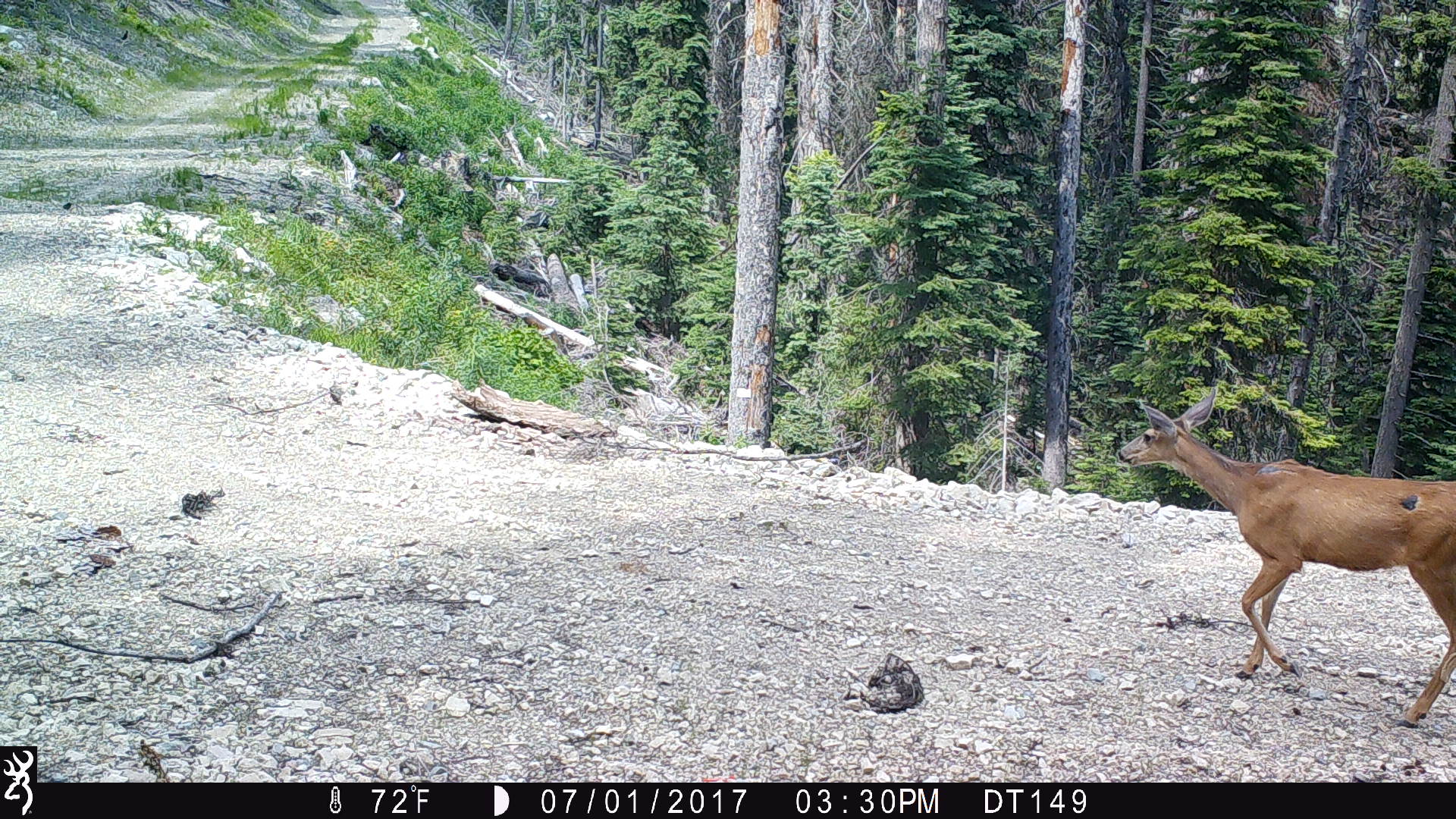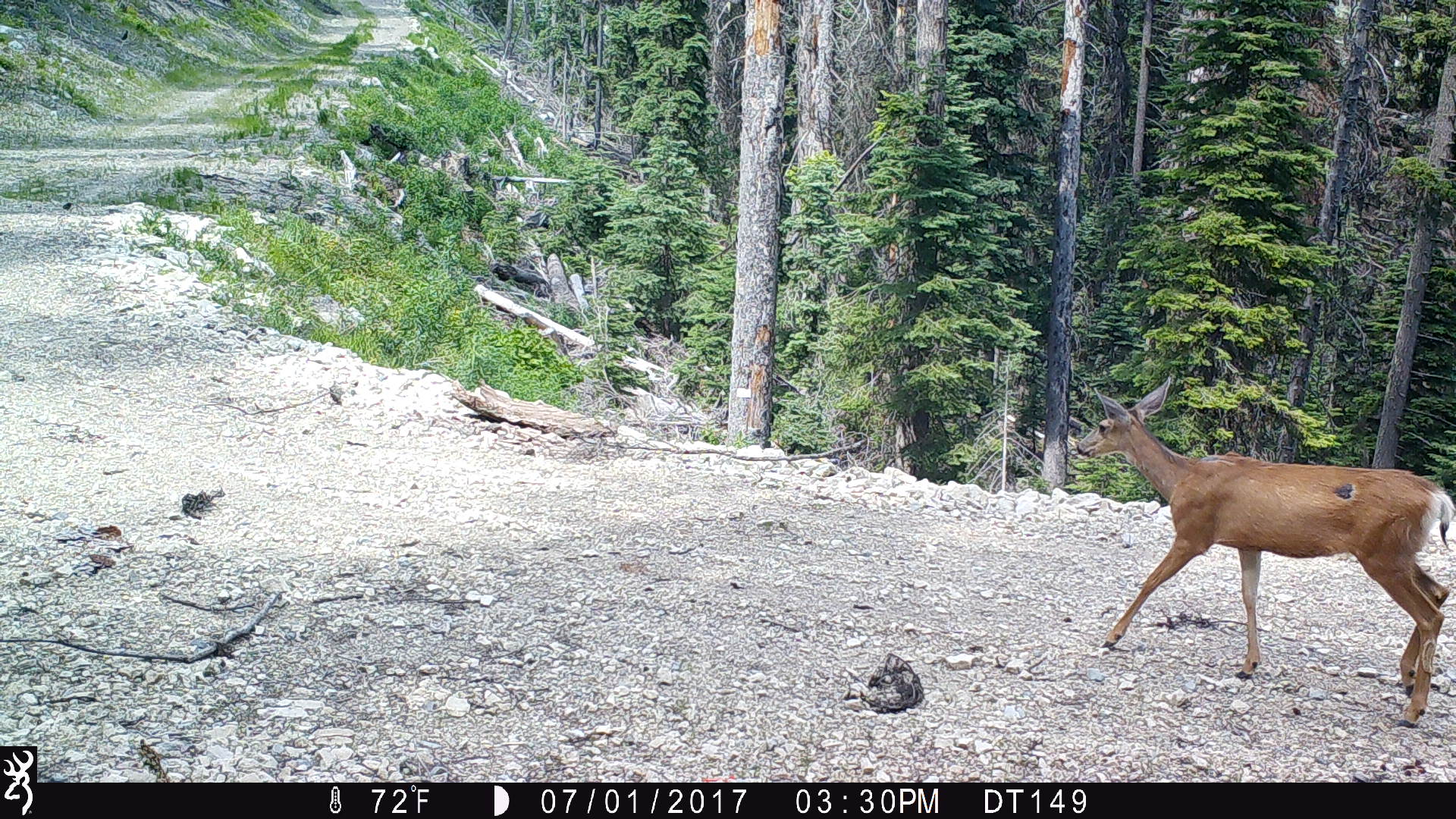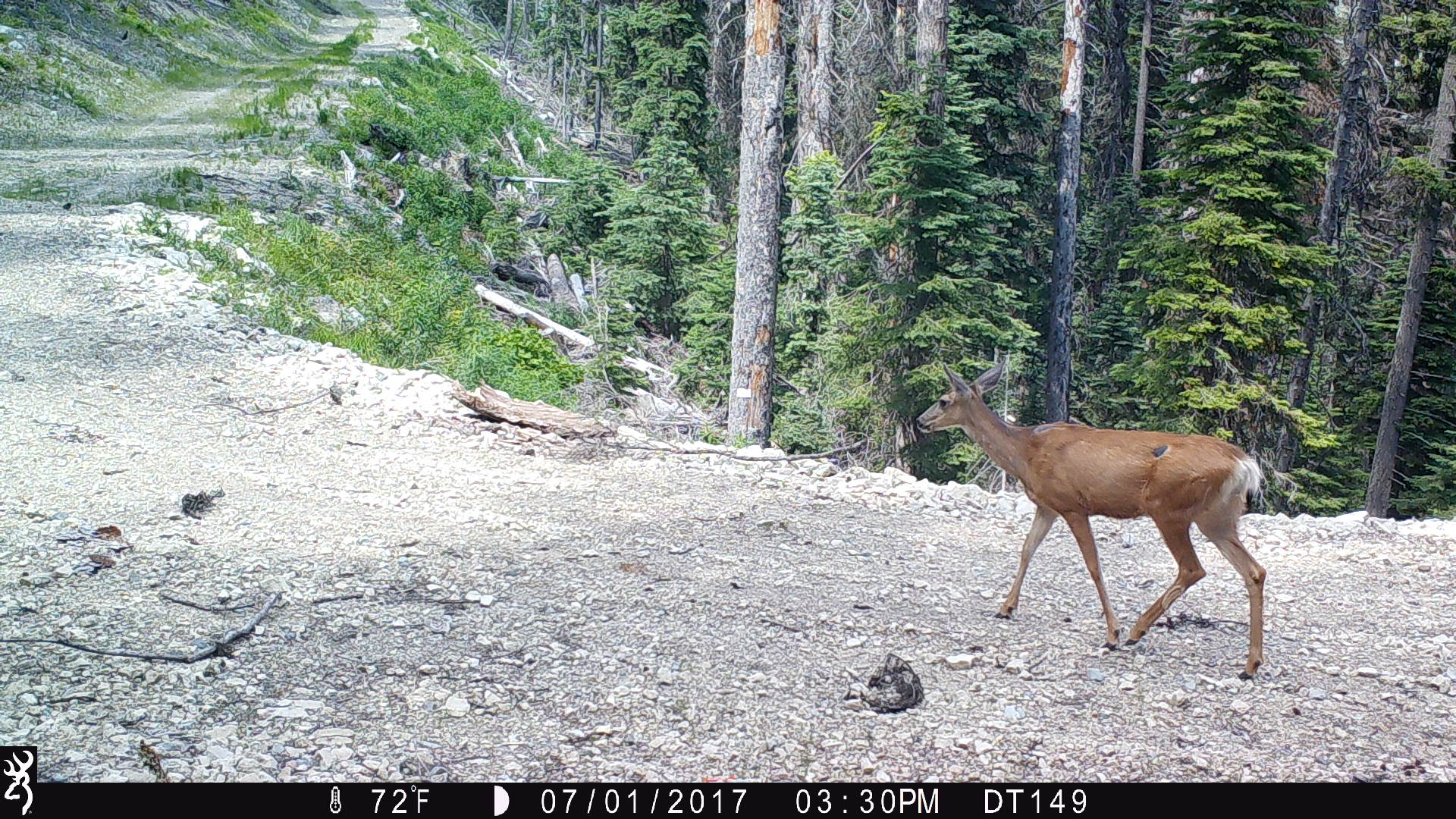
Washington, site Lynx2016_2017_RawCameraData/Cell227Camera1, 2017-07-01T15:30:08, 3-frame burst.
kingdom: Animalia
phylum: Chordata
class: Mammalia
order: Artiodactyla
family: Cervidae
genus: Odocoileus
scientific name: Odocoileus hemionus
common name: mule deer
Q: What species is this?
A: Odocoileus hemionus (mule deer).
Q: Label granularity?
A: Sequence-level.